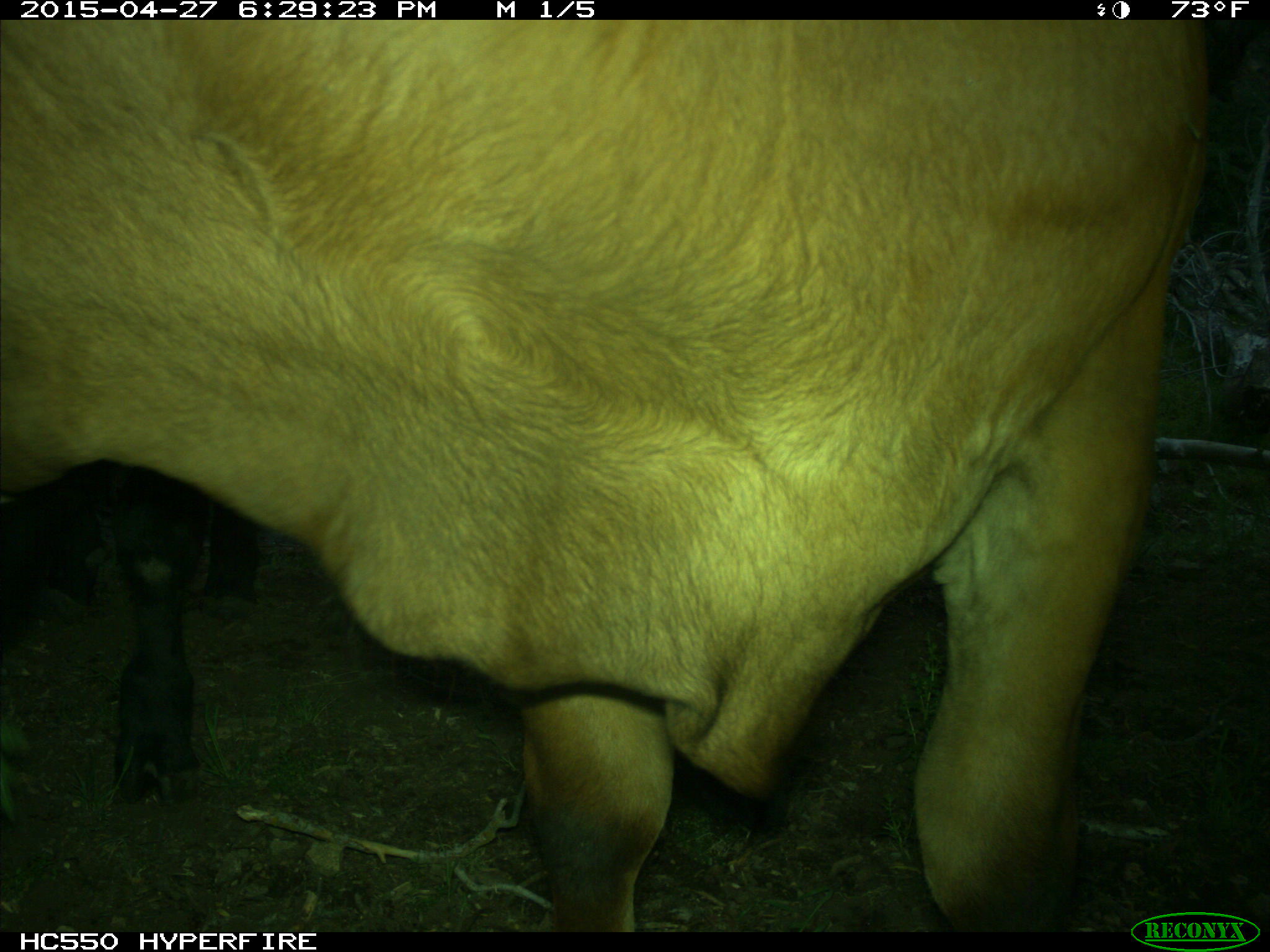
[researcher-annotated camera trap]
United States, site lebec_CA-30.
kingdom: Animalia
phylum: Chordata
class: Mammalia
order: Artiodactyla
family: Bovidae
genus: Bos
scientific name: Bos taurus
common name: domestic cow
Bos taurus (domestic cow).